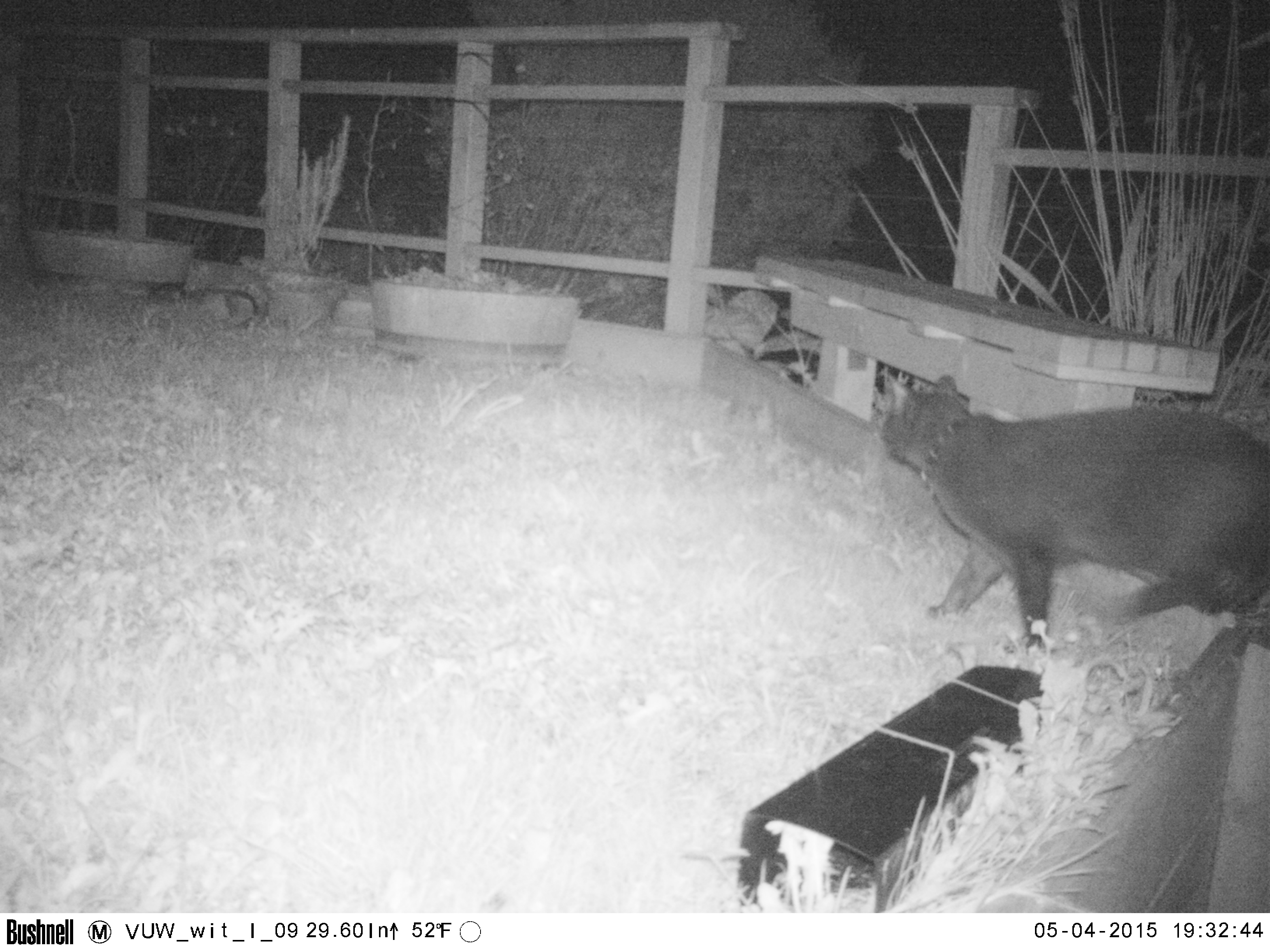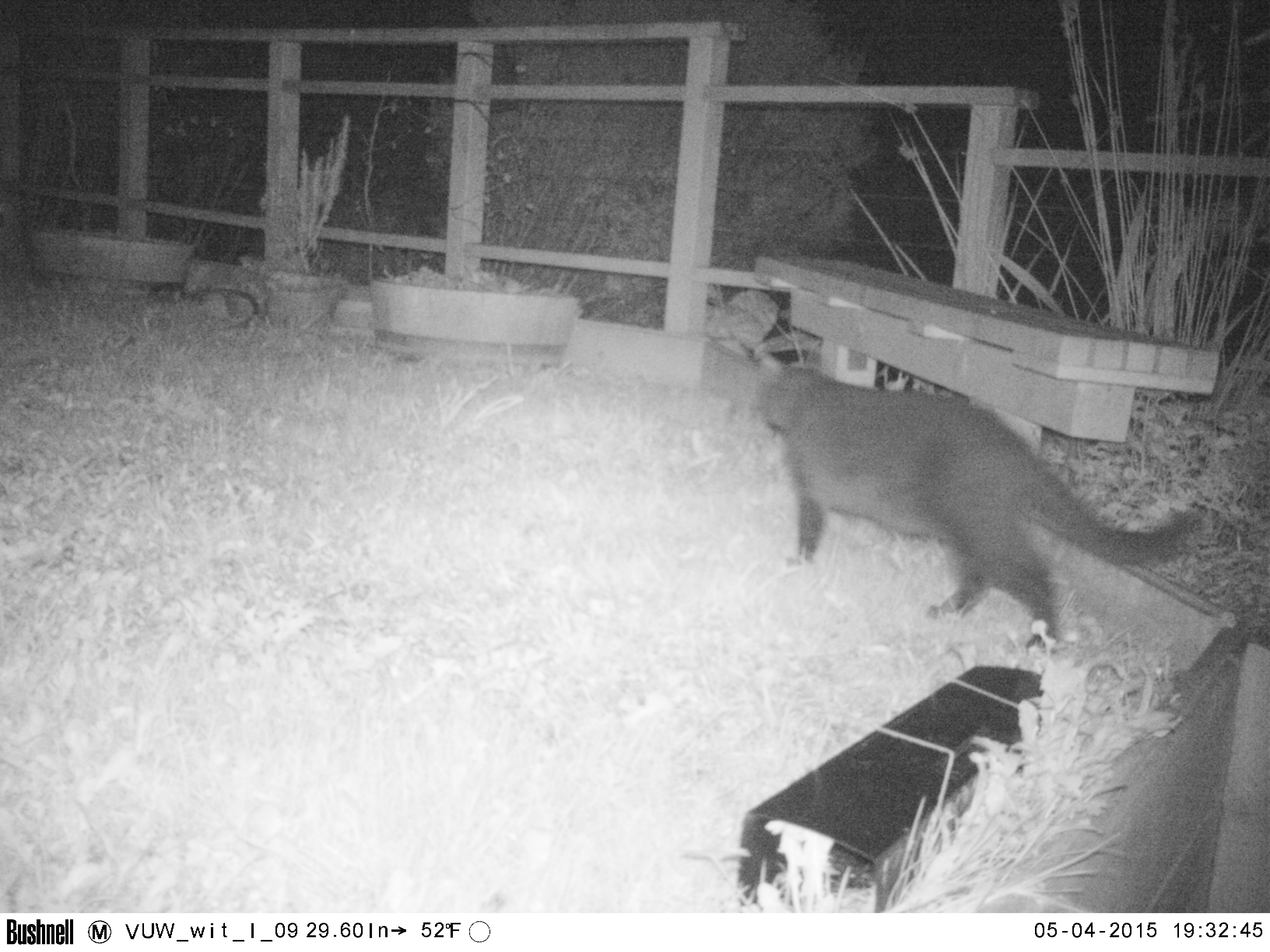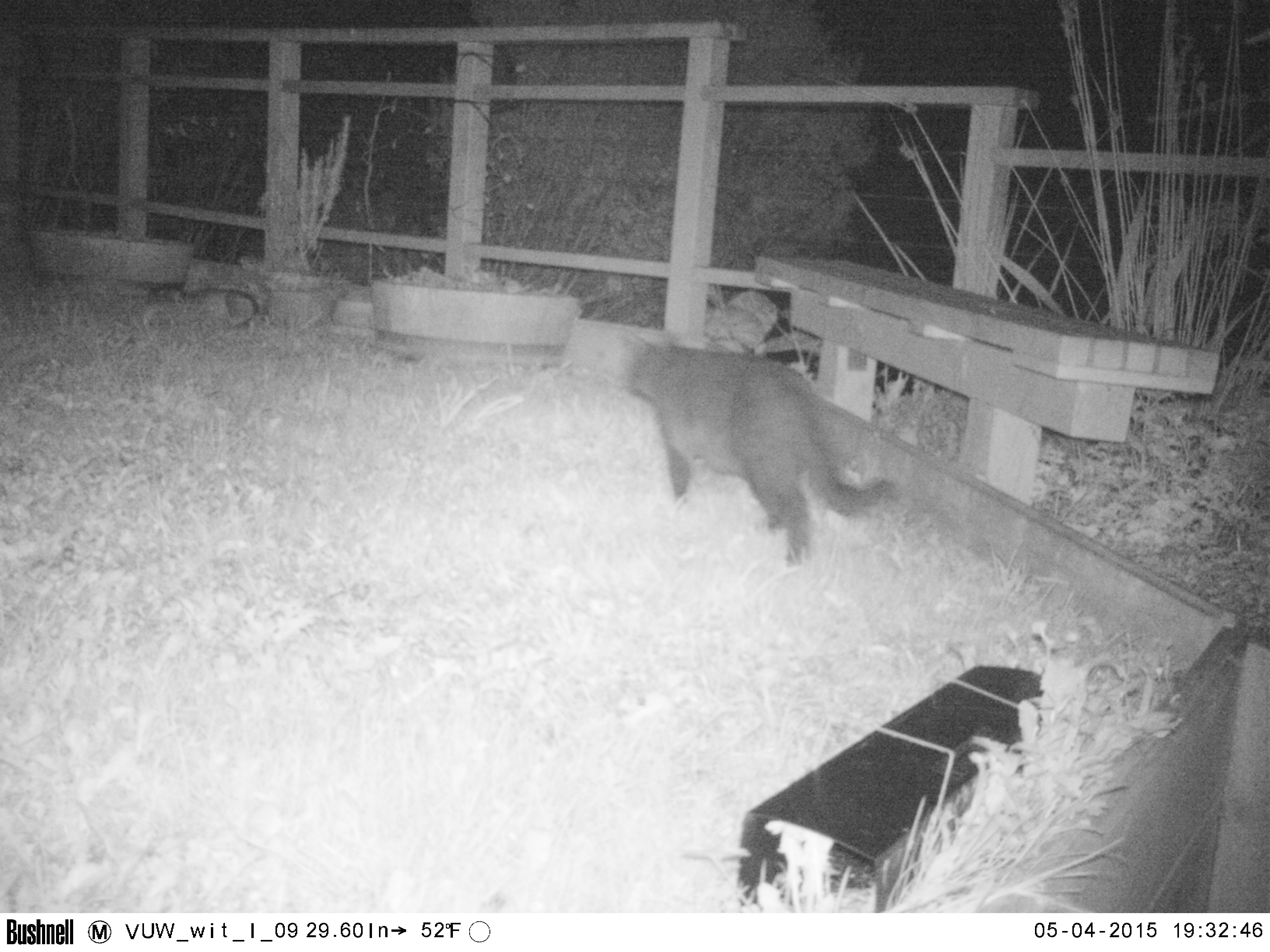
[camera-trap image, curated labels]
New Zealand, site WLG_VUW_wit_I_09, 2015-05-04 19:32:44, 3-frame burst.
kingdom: Animalia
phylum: Chordata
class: Mammalia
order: Carnivora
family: Felidae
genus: Felis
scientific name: Felis catus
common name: domestic cat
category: cat